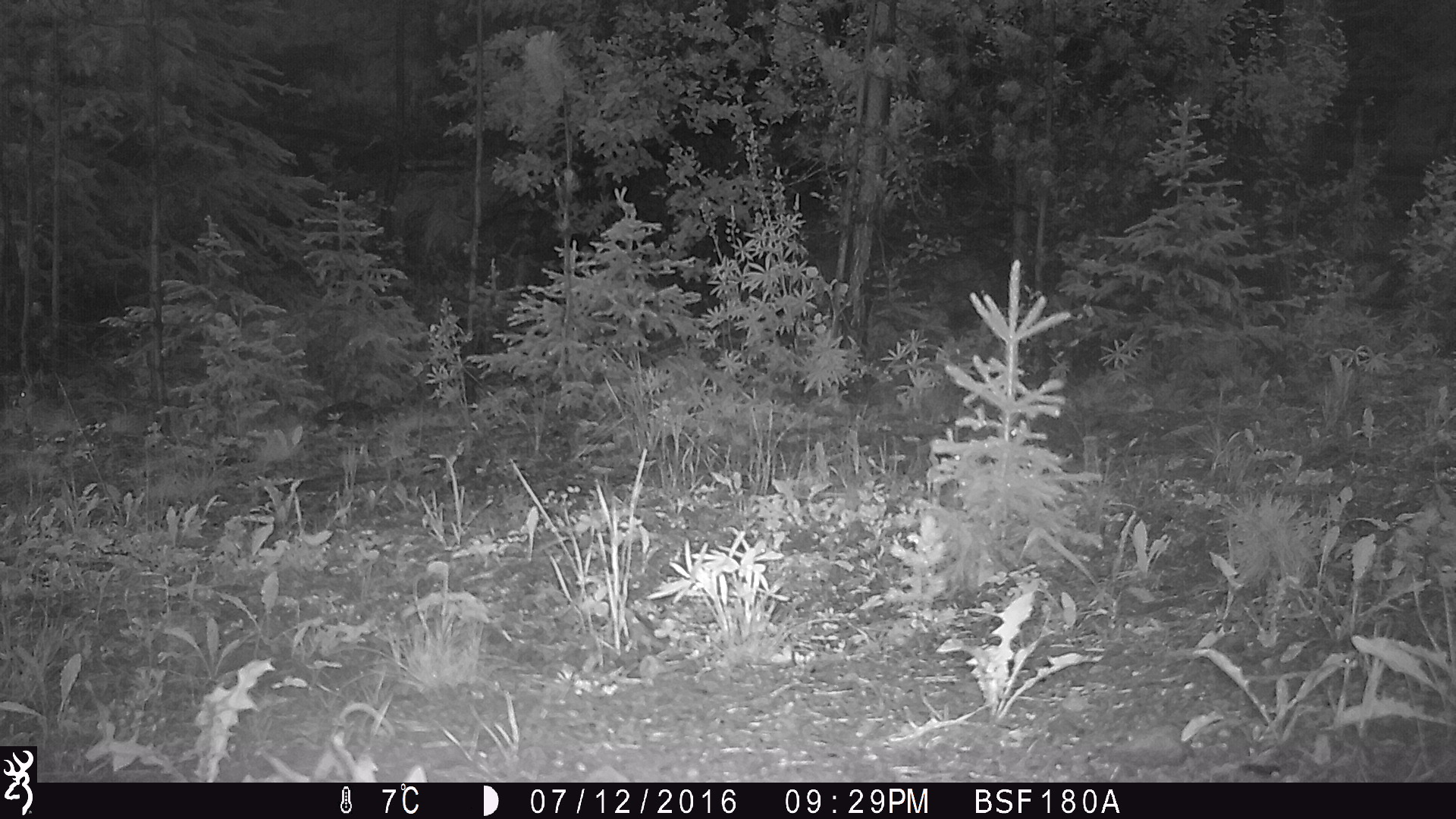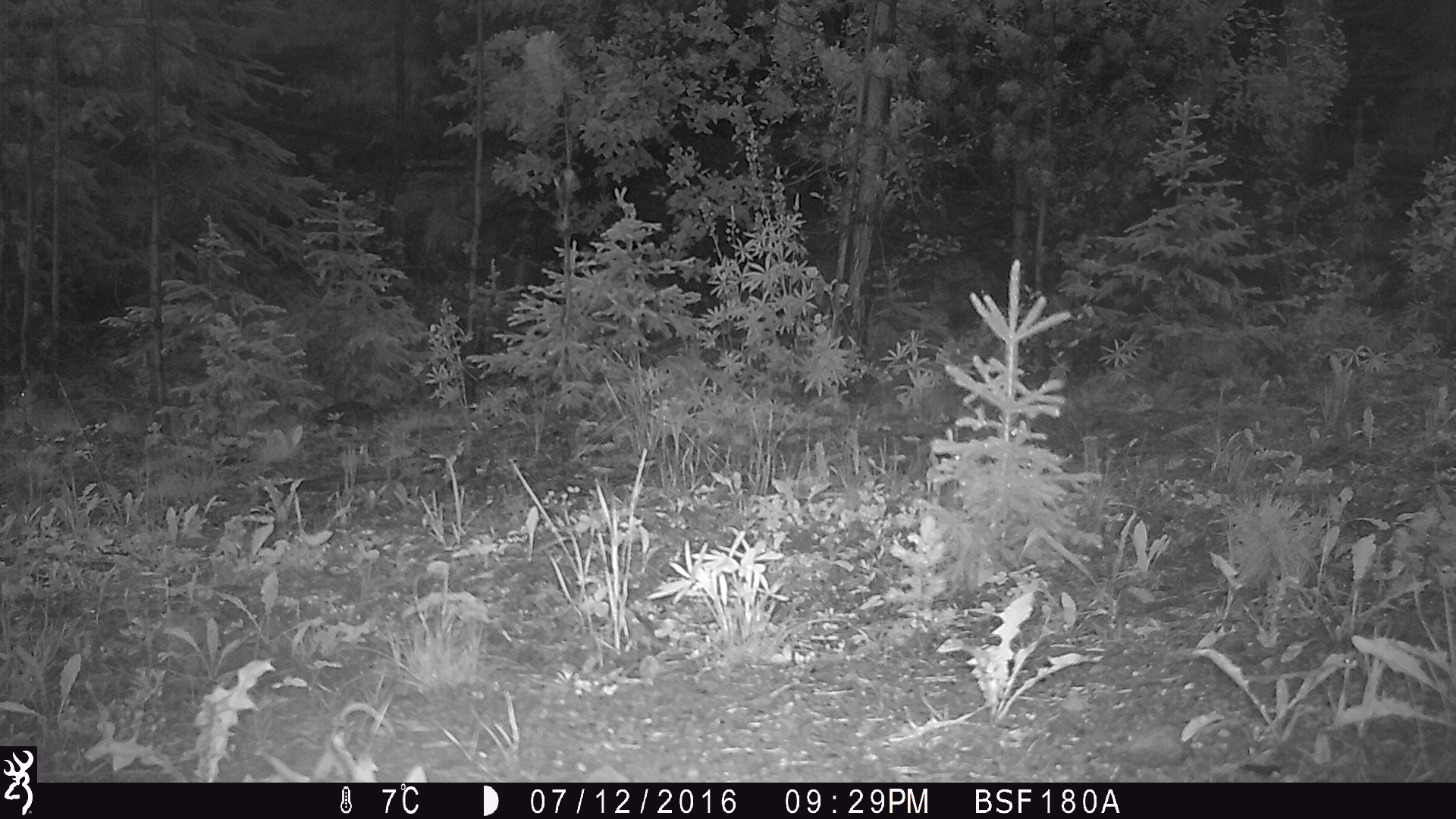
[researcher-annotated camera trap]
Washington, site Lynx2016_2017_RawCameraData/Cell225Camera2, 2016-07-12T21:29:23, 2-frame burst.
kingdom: Animalia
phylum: Chordata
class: Mammalia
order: Lagomorpha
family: Leporidae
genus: Lepus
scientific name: Lepus americanus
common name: snowshoe hare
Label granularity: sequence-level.